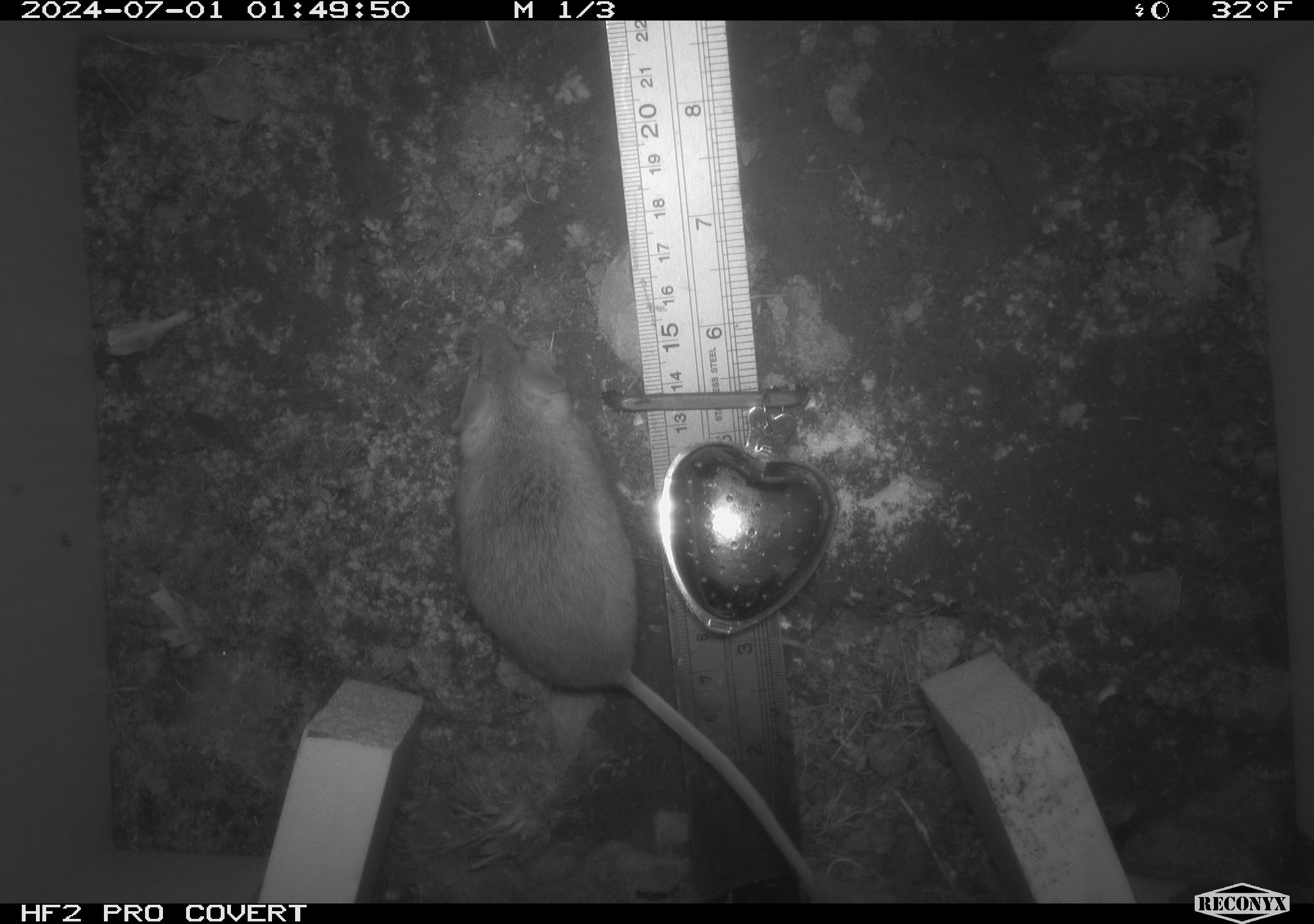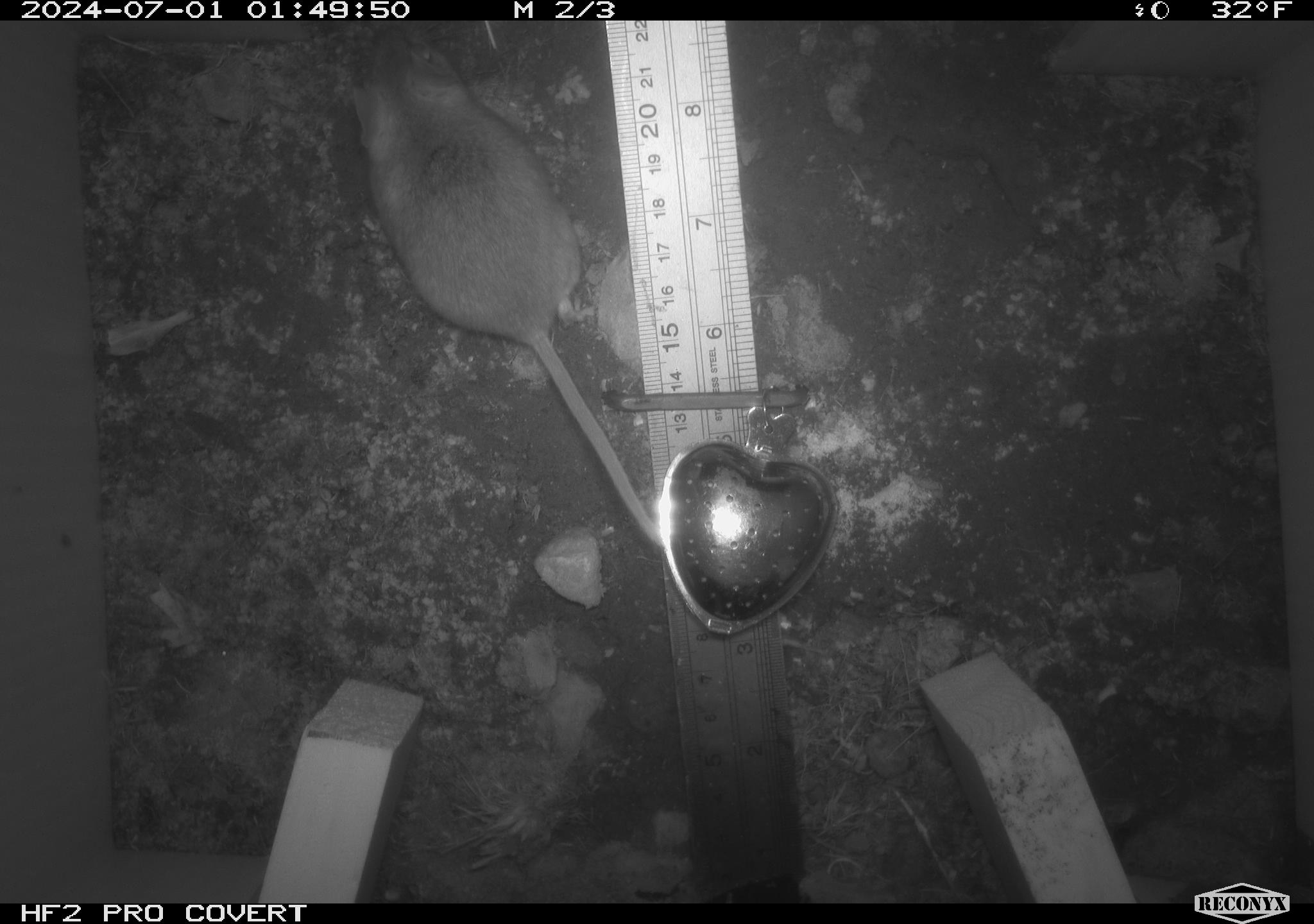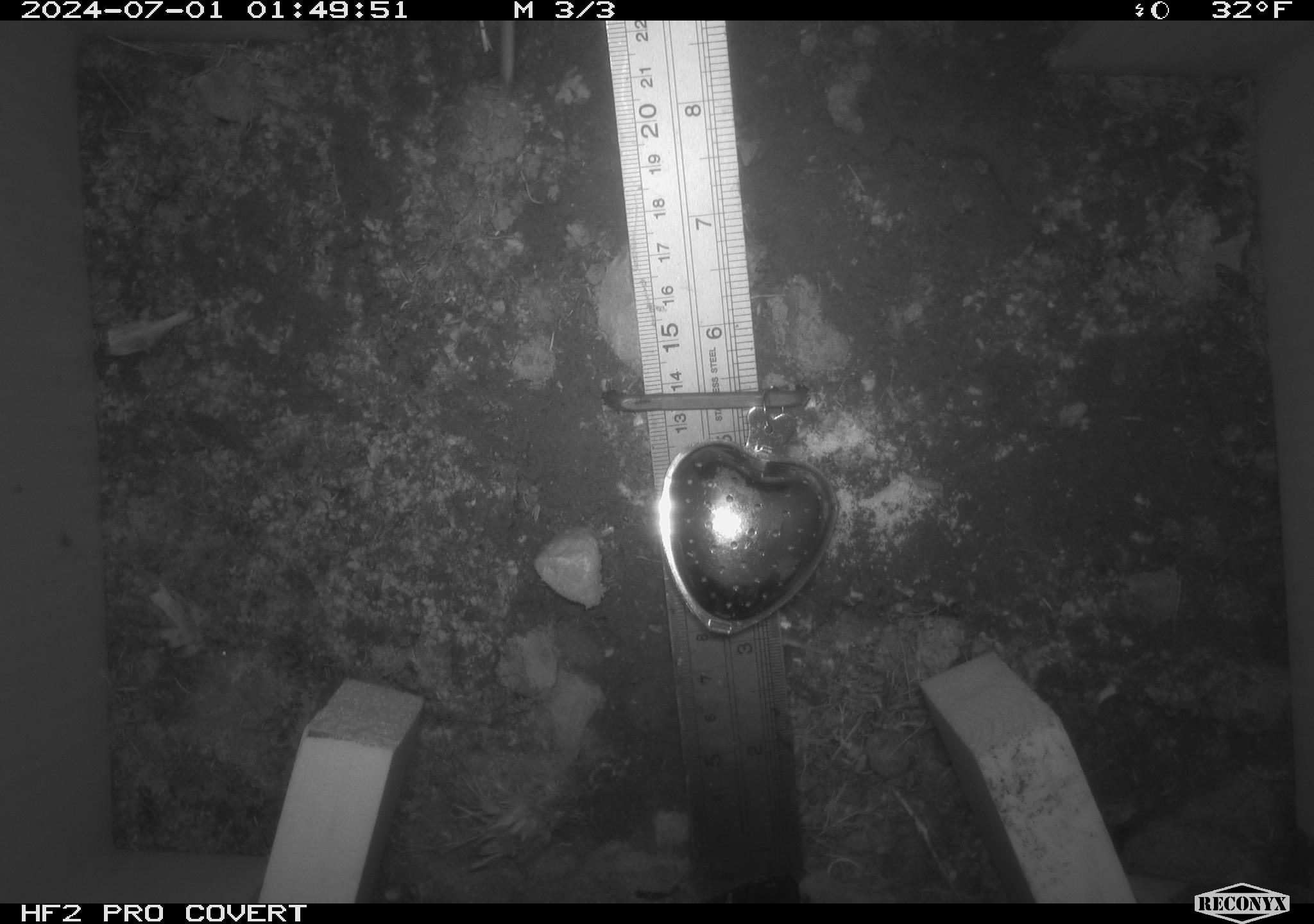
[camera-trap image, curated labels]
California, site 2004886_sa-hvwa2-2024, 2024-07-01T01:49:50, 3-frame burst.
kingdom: Animalia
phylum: Chordata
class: Mammalia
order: Rodentia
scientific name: Rodentia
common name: mouse species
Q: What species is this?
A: Mouse species (Rodentia).